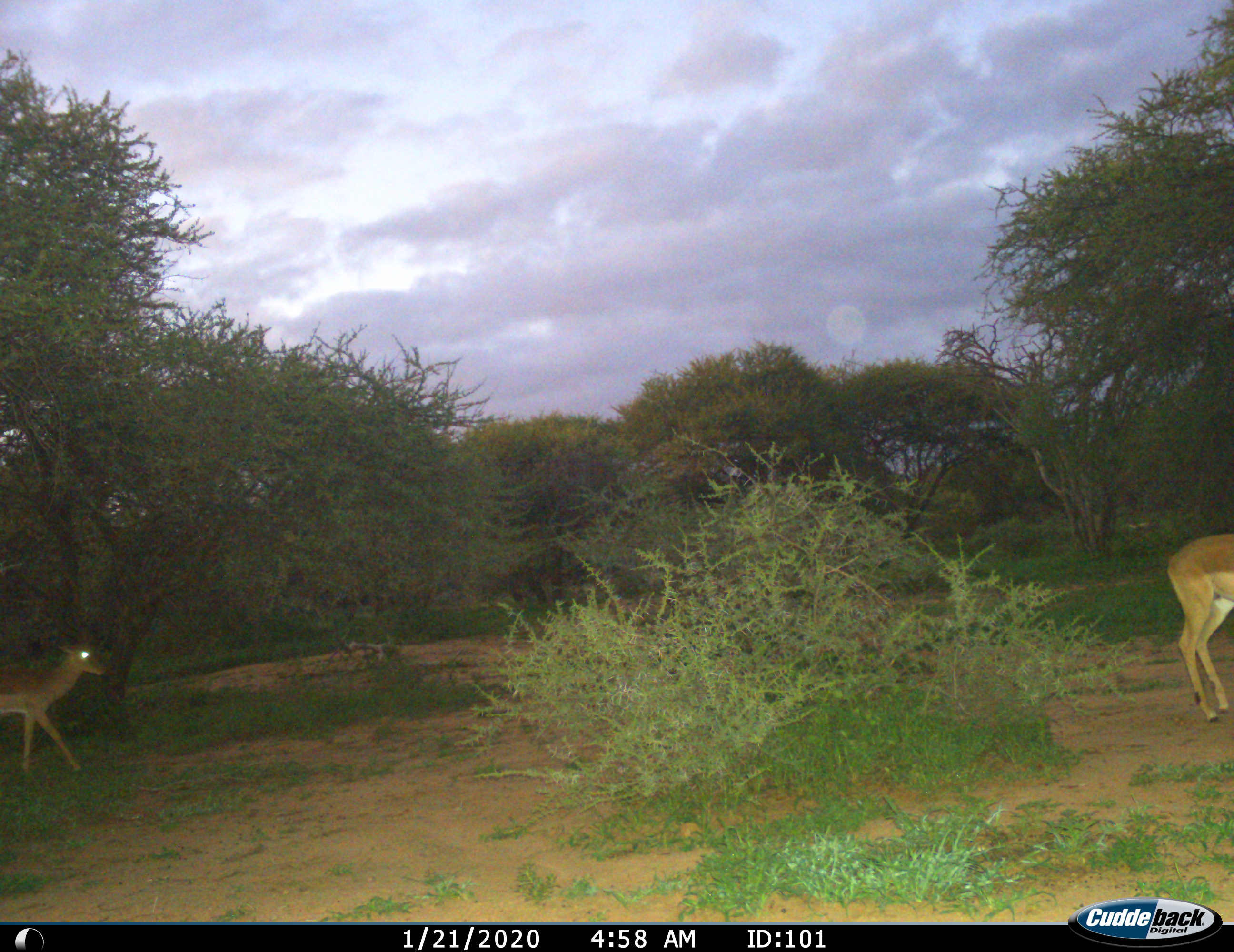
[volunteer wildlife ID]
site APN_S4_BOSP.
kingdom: Animalia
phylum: Chordata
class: Mammalia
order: Artiodactyla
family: Bovidae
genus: Aepyceros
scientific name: Aepyceros melampus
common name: impala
Impala (Aepyceros melampus), count 2. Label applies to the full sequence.